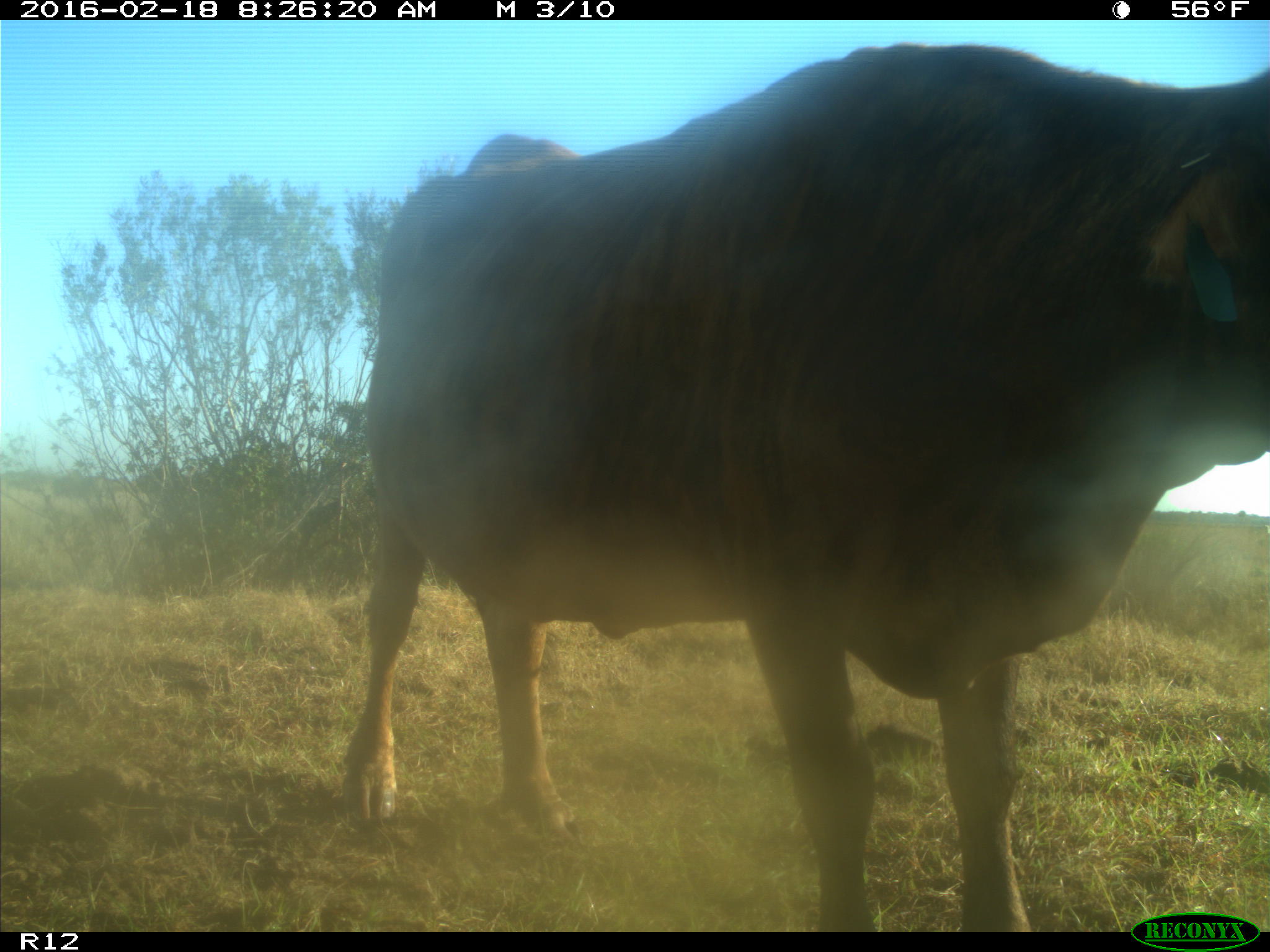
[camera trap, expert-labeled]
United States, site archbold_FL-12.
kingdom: Animalia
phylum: Chordata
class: Mammalia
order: Artiodactyla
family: Bovidae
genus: Bos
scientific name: Bos taurus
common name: domestic cow